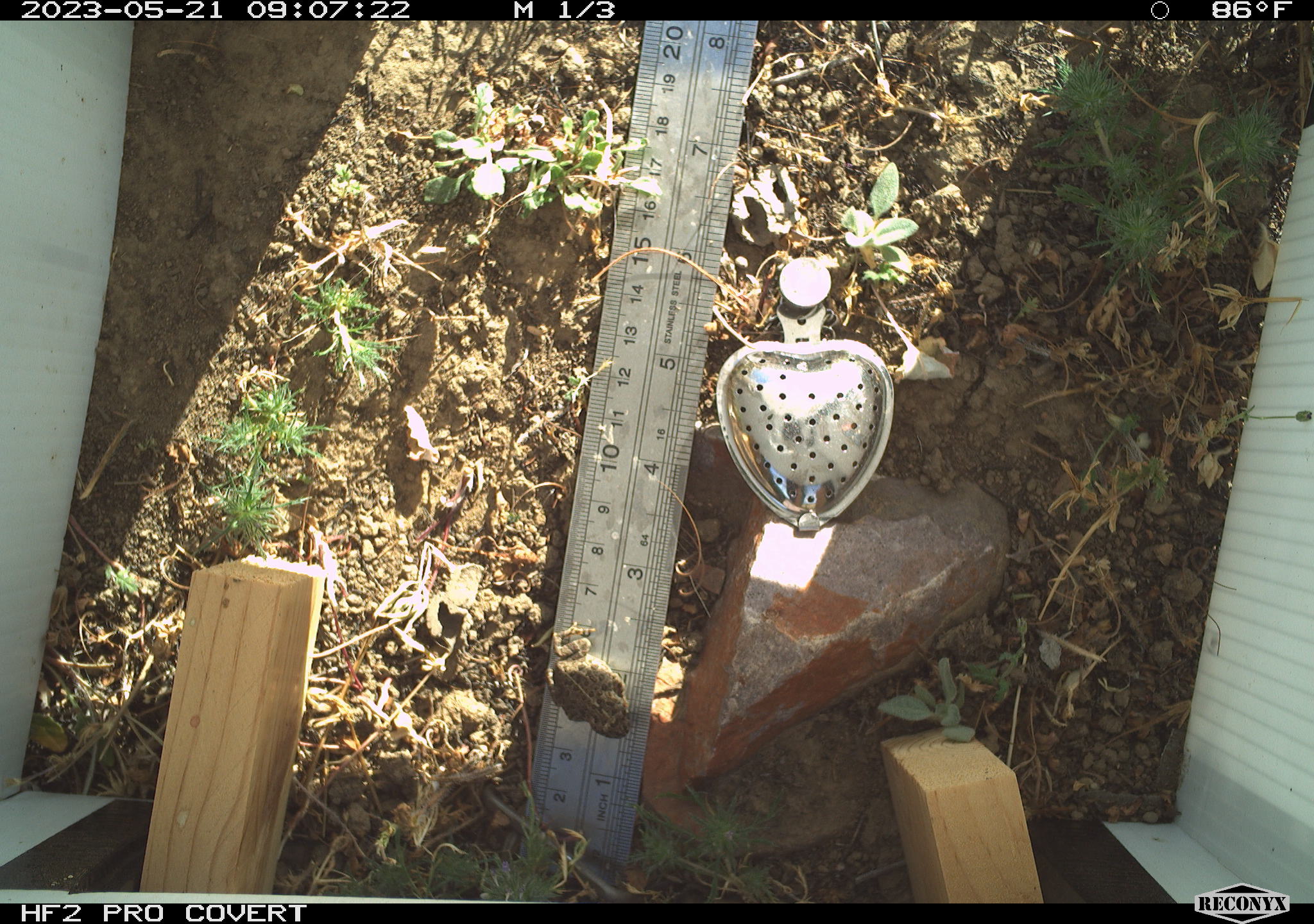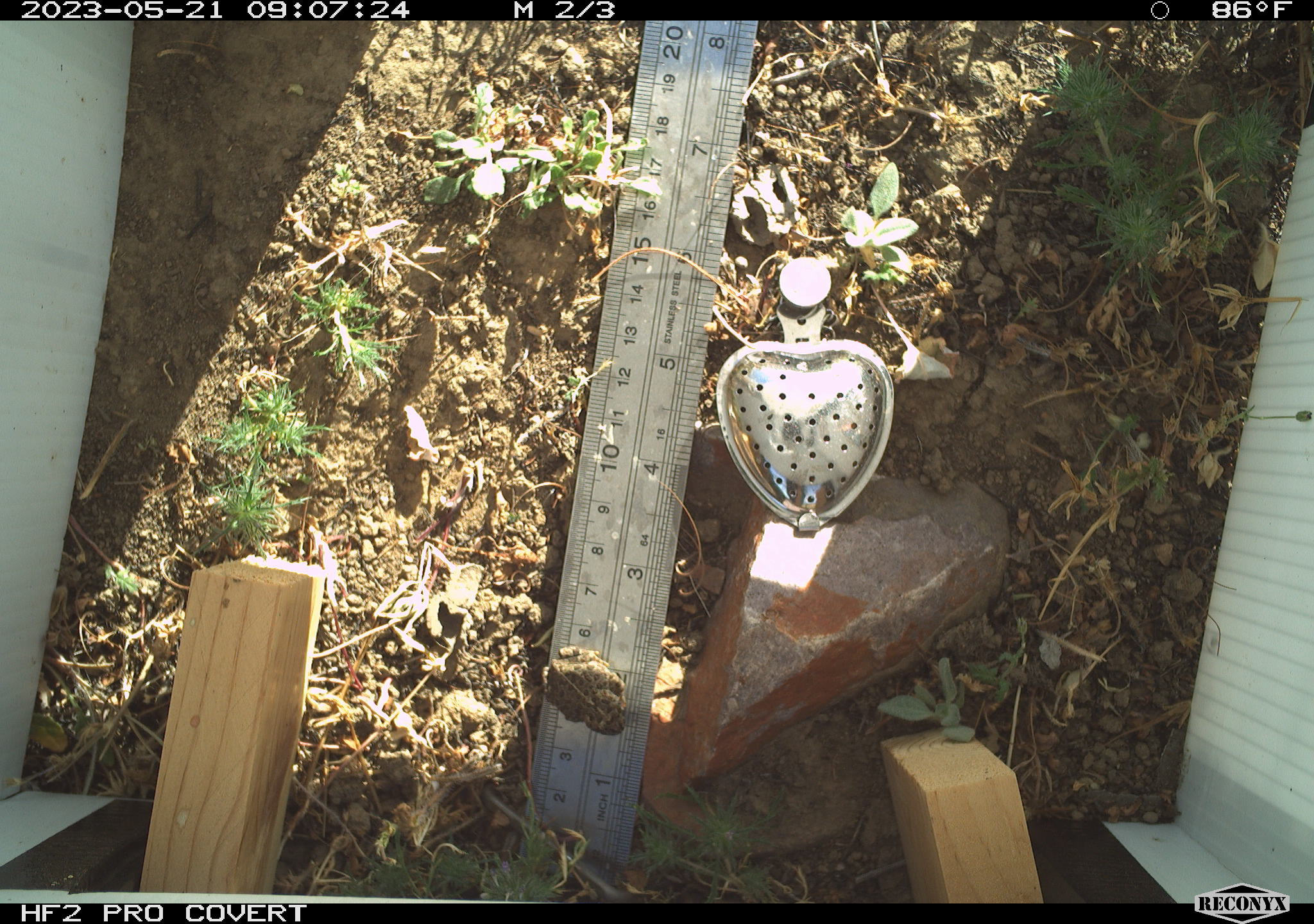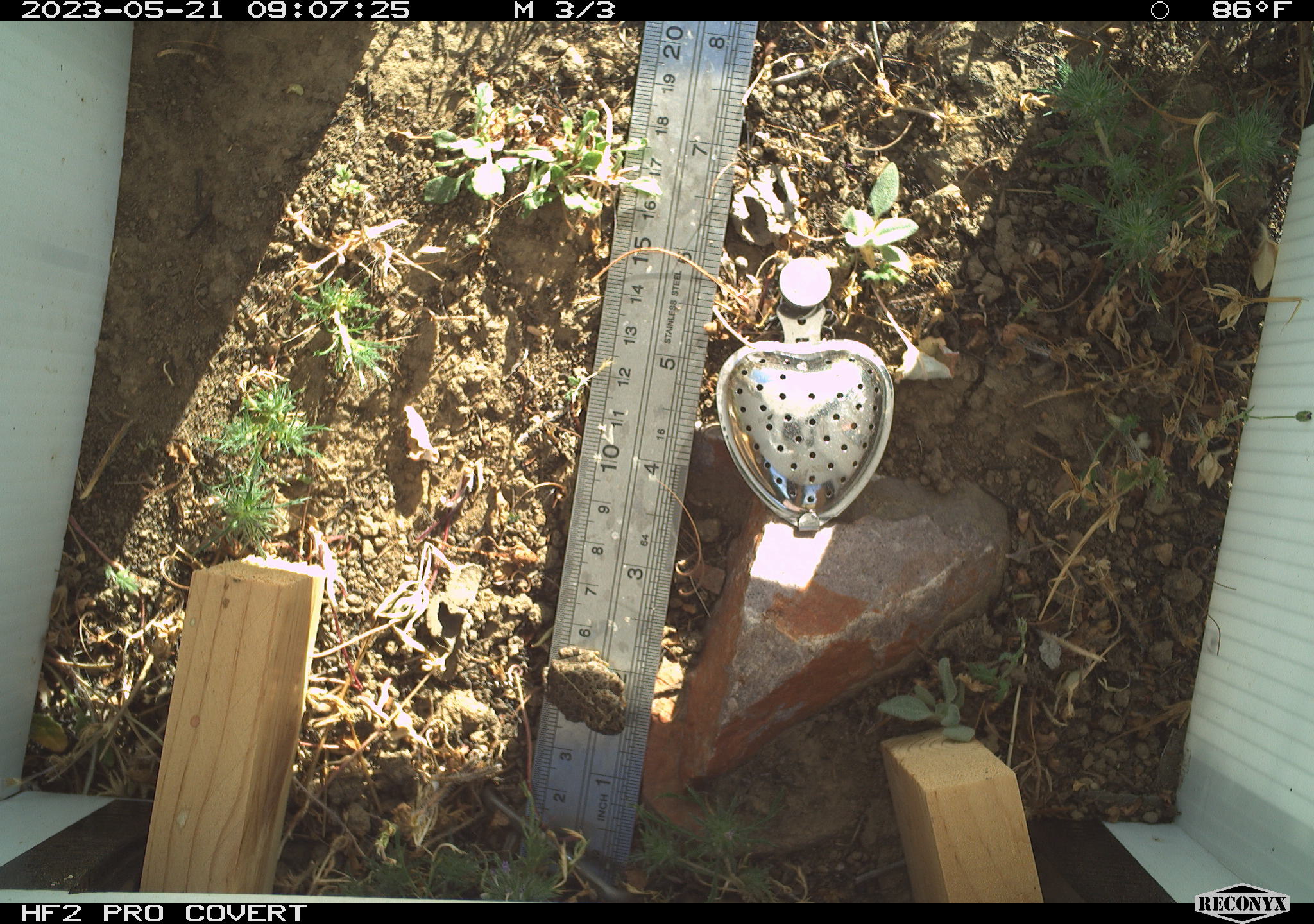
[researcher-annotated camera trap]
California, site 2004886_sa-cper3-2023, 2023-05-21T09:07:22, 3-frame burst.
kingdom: Animalia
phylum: Chordata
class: Amphibia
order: Anura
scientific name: Anura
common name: frogs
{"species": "frogs (Anura)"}